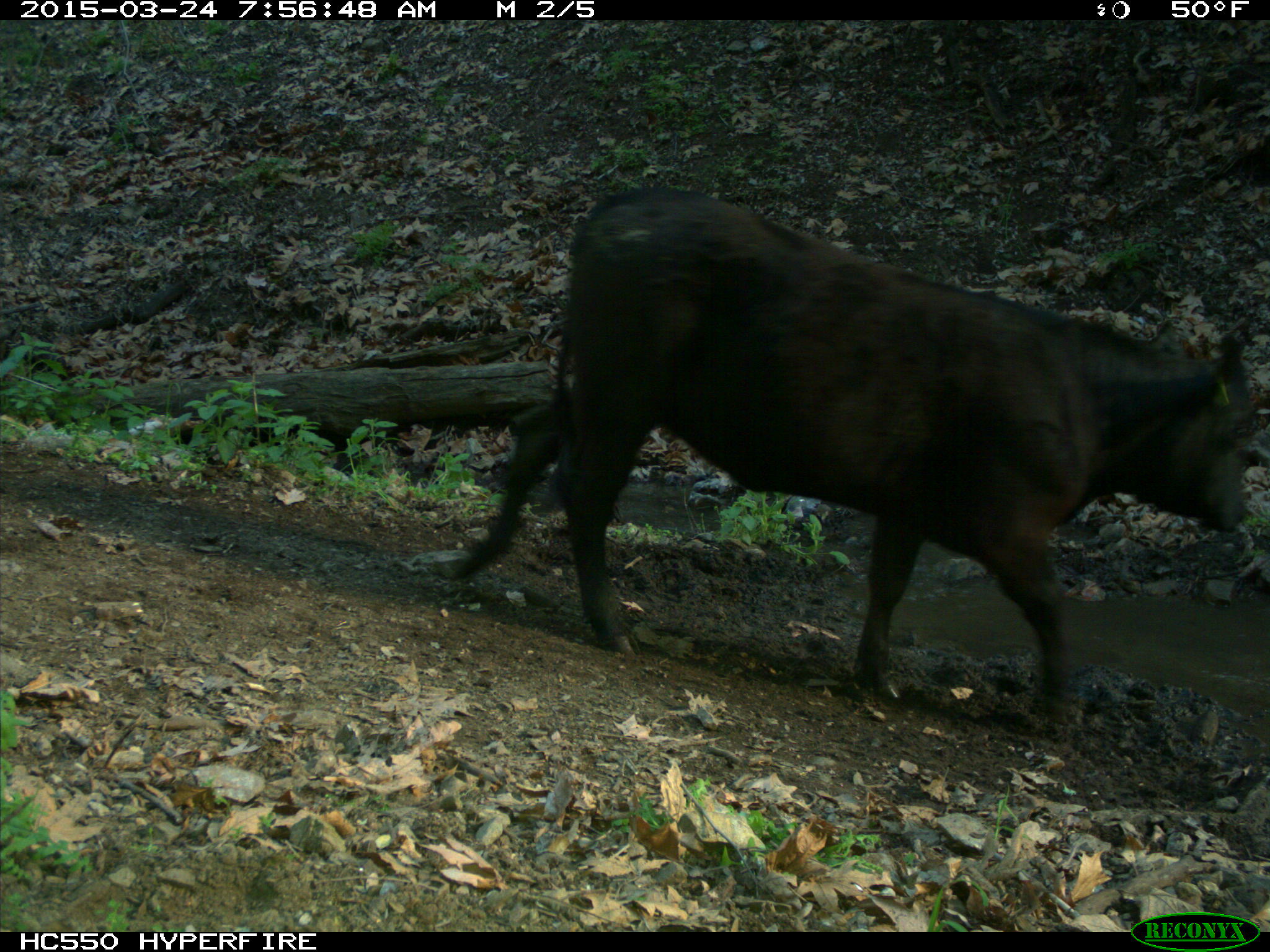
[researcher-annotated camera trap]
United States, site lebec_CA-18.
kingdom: Animalia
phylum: Chordata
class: Mammalia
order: Artiodactyla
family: Bovidae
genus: Bos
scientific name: Bos taurus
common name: domestic cow